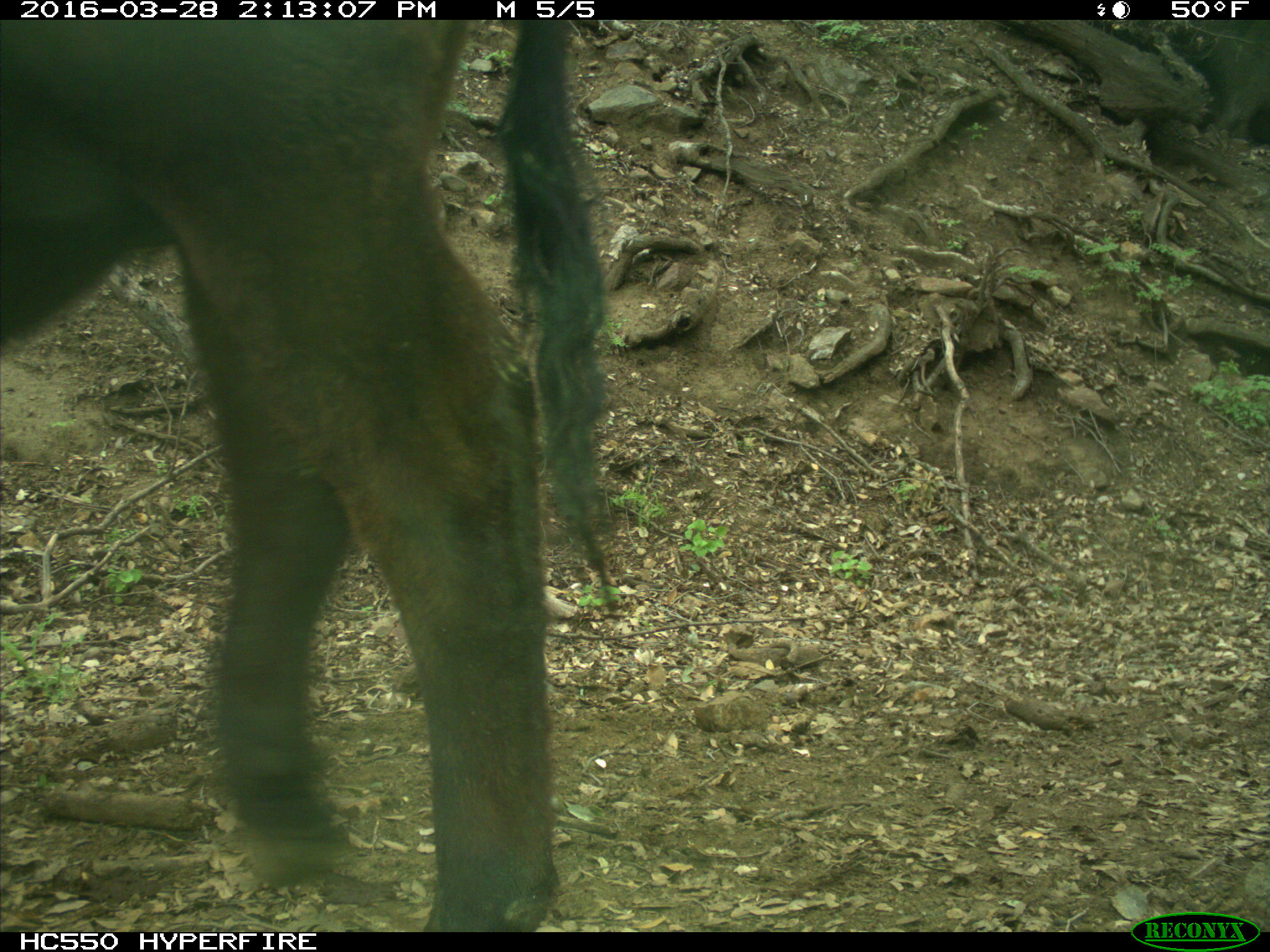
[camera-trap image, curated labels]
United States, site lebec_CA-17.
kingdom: Animalia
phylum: Chordata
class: Mammalia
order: Artiodactyla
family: Bovidae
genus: Bos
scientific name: Bos taurus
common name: domestic cow